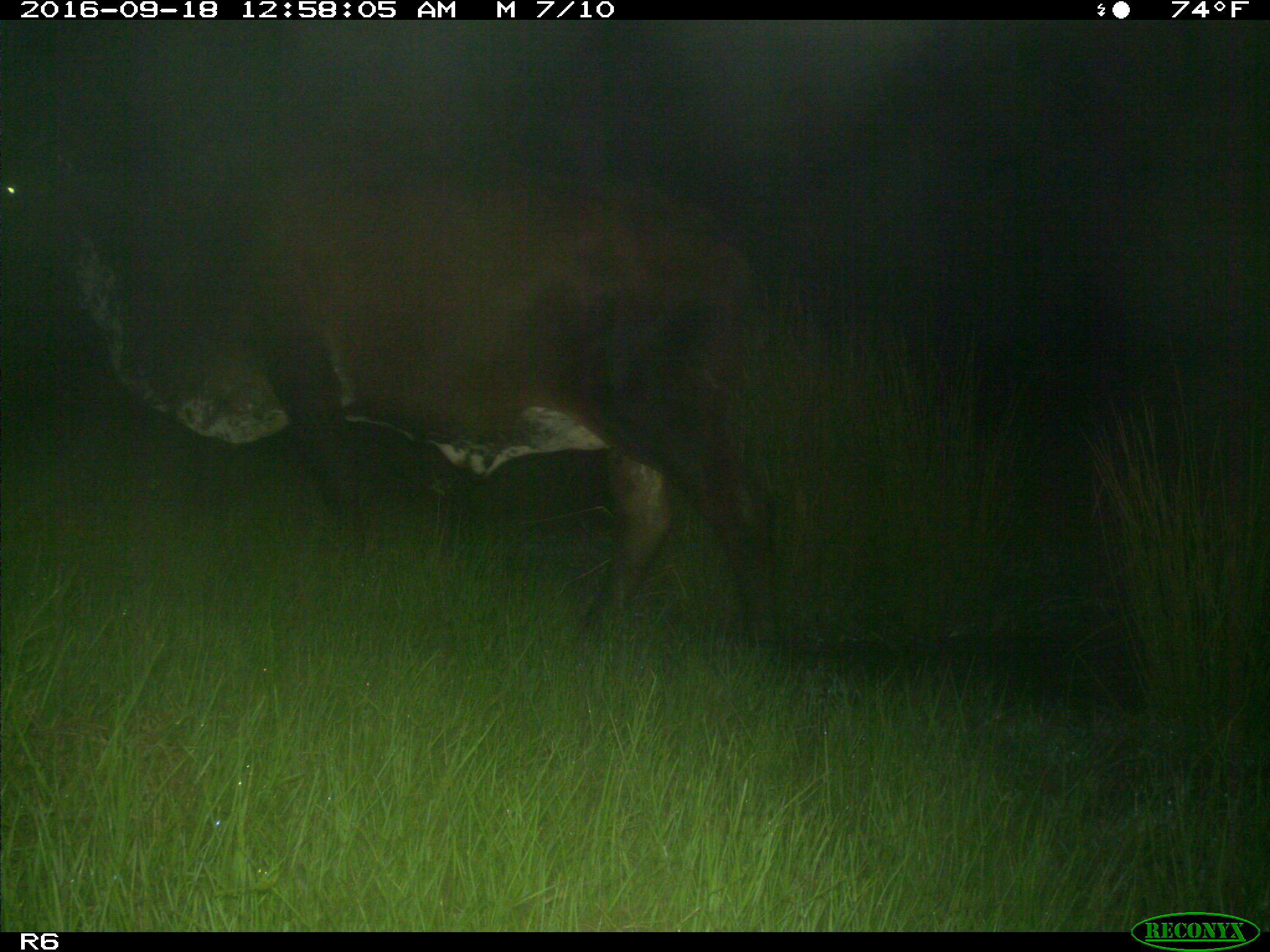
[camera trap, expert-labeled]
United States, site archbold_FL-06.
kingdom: Animalia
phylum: Chordata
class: Mammalia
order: Artiodactyla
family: Bovidae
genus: Bos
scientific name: Bos taurus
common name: domestic cow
Bos taurus (domestic cow).